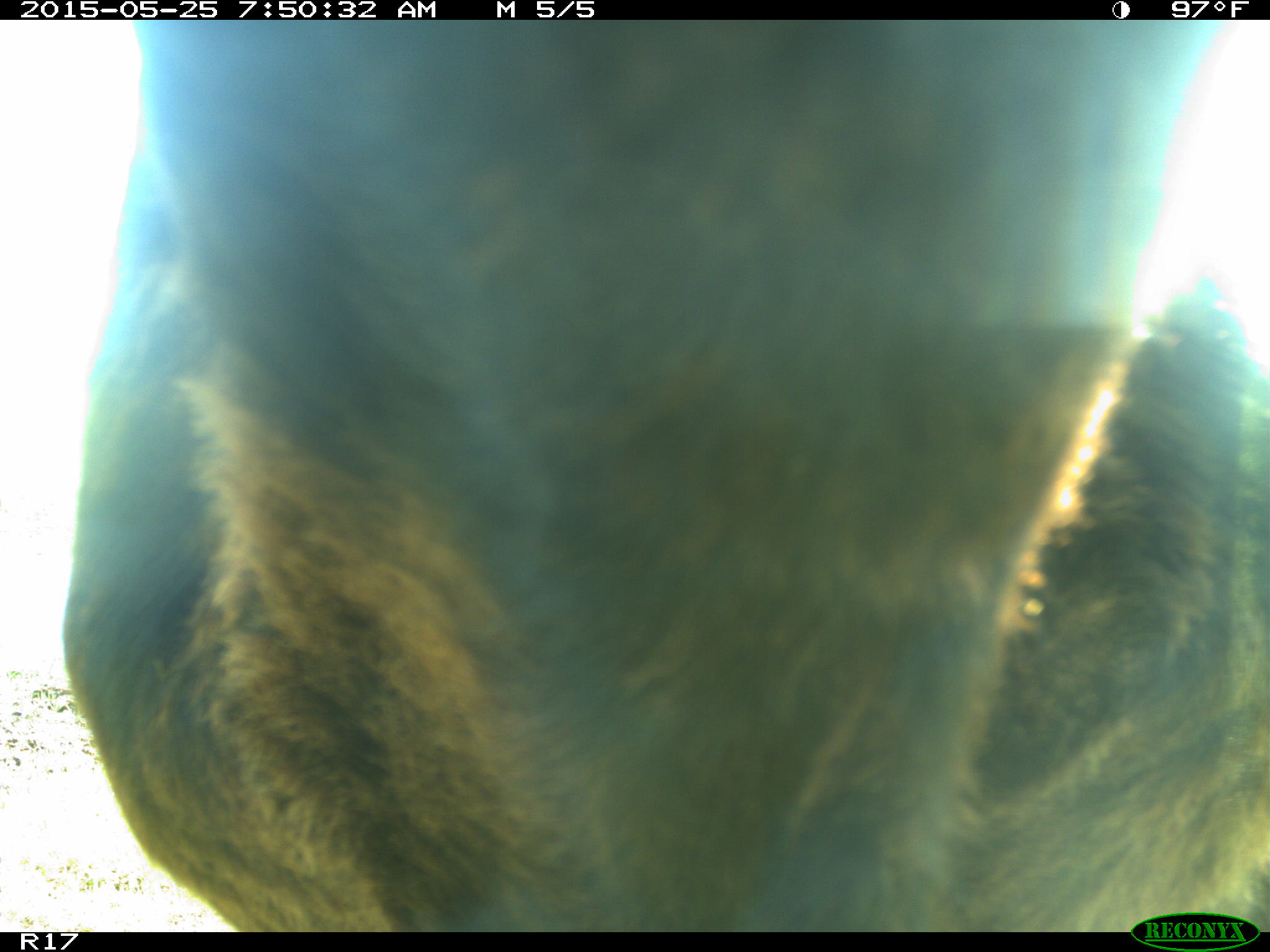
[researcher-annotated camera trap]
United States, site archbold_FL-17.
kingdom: Animalia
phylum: Chordata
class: Mammalia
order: Artiodactyla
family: Bovidae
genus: Bos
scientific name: Bos taurus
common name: domestic cow